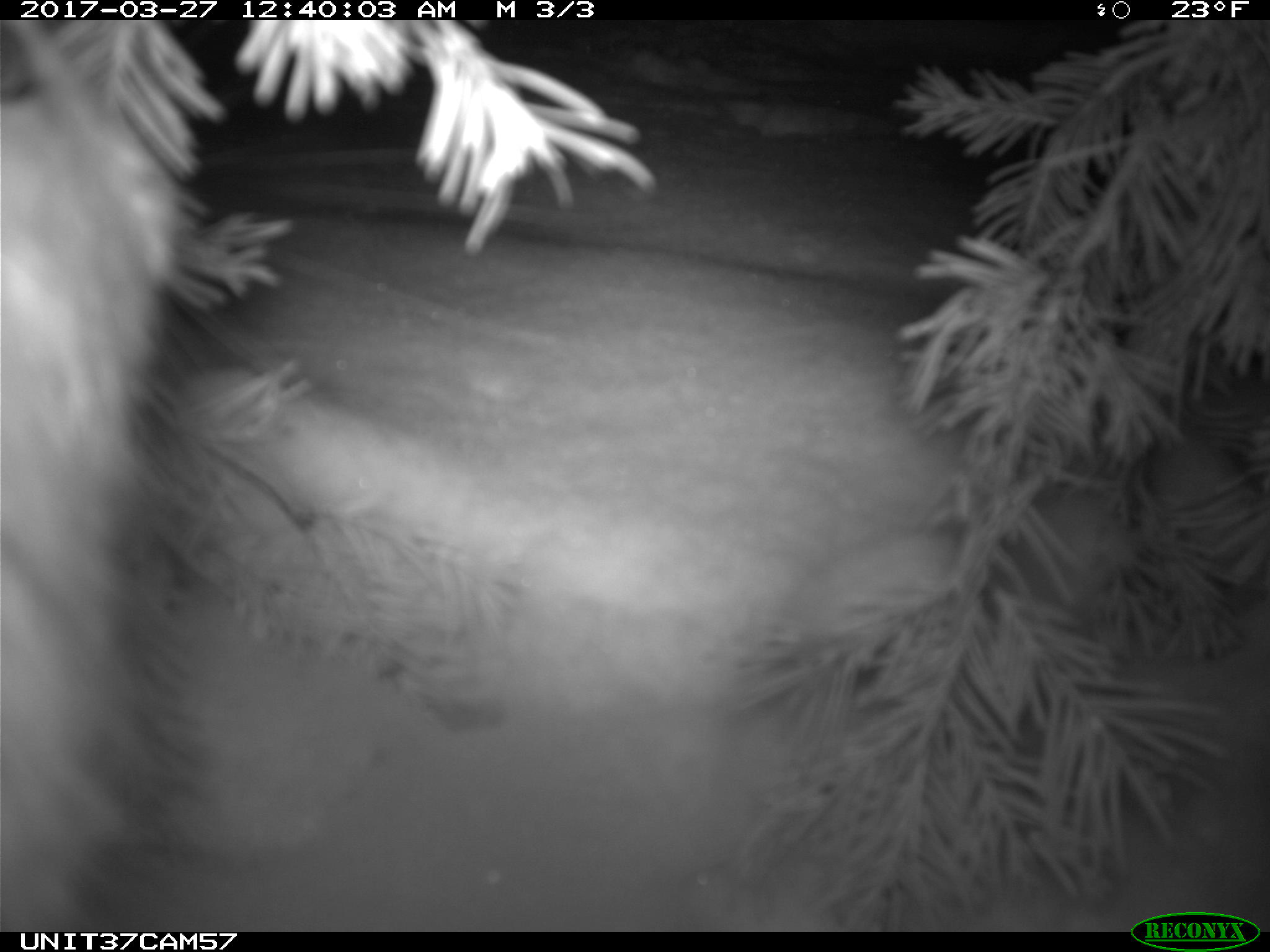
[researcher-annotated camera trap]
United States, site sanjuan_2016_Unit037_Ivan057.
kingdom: Animalia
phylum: Chordata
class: Mammalia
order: Lagomorpha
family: Leporidae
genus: Lepus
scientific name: Lepus americanus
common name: snowshoe hare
Lepus americanus (snowshoe hare).